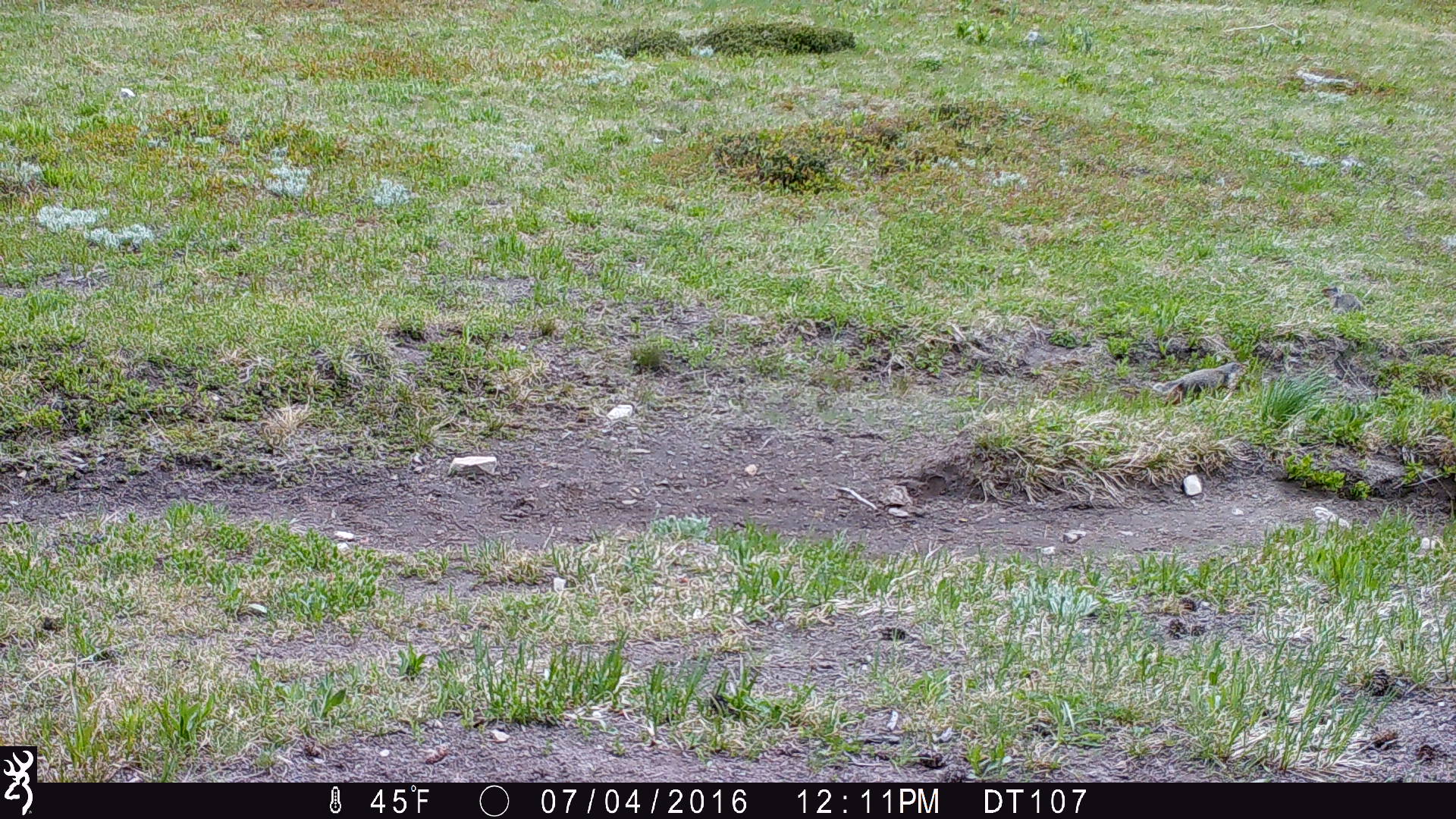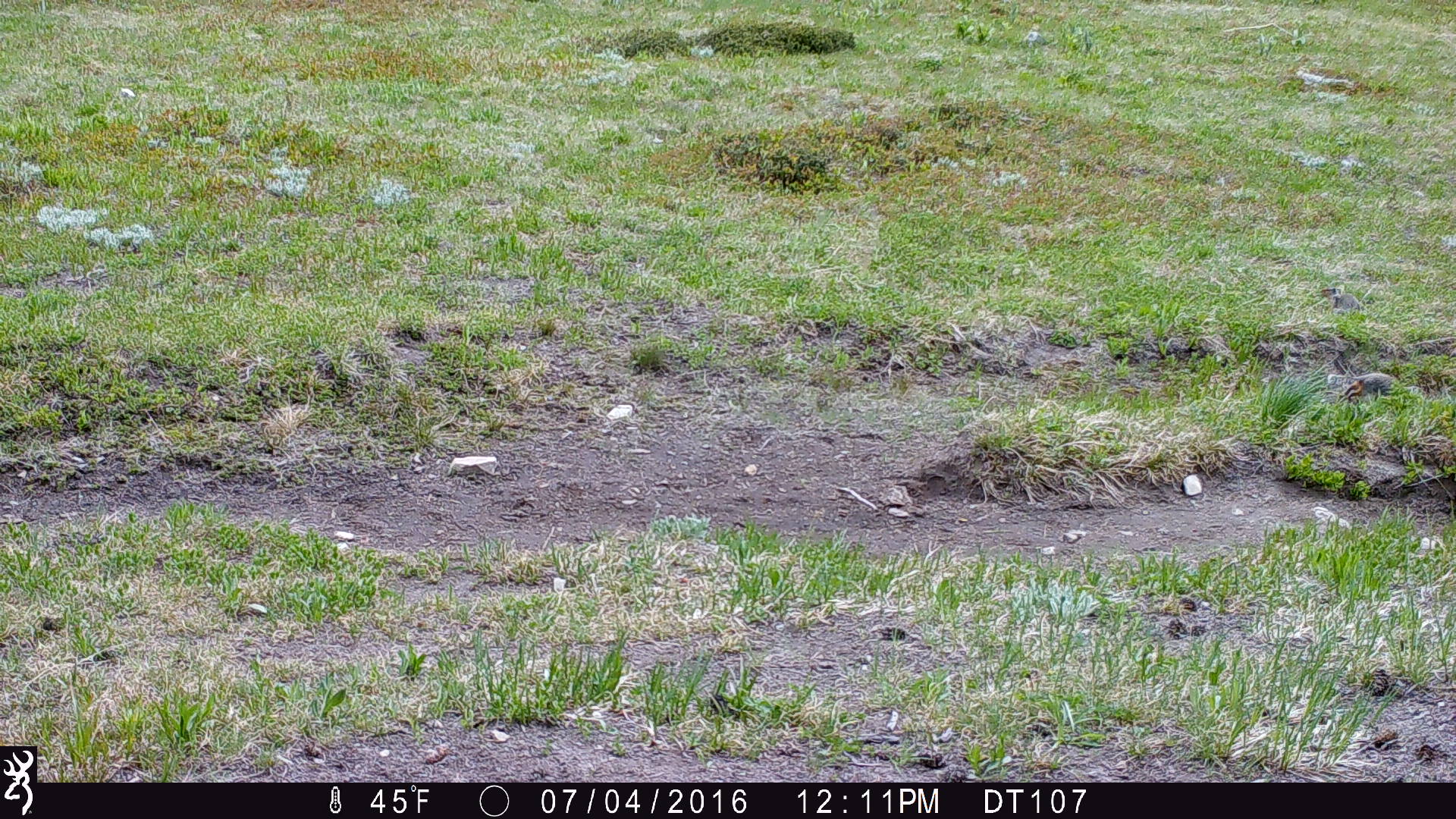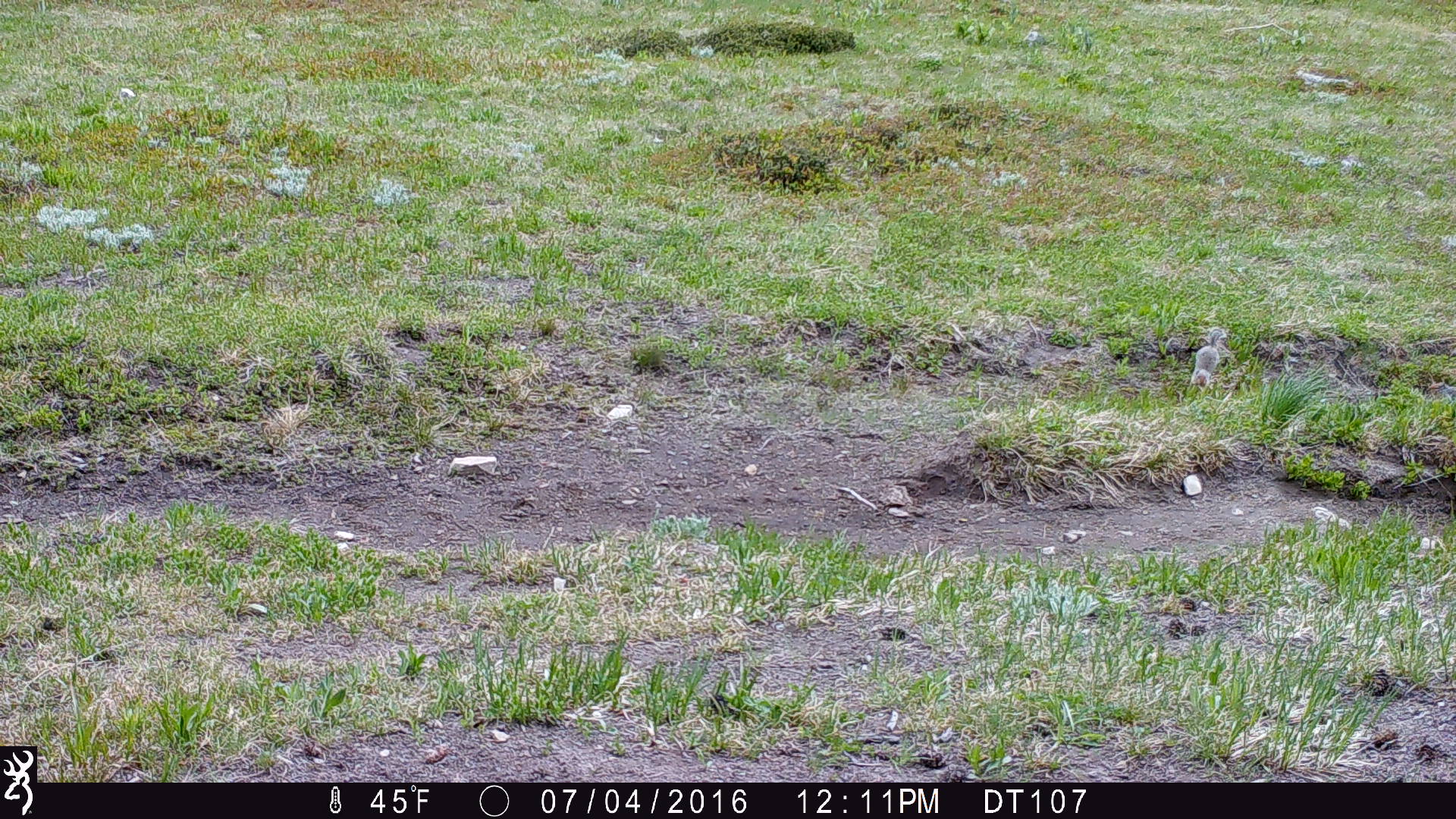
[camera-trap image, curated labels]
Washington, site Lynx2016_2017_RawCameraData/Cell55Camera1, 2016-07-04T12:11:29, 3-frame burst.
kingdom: Animalia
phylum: Chordata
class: Mammalia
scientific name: Mammalia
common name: small mammal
Small mammal (Mammalia). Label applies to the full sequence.